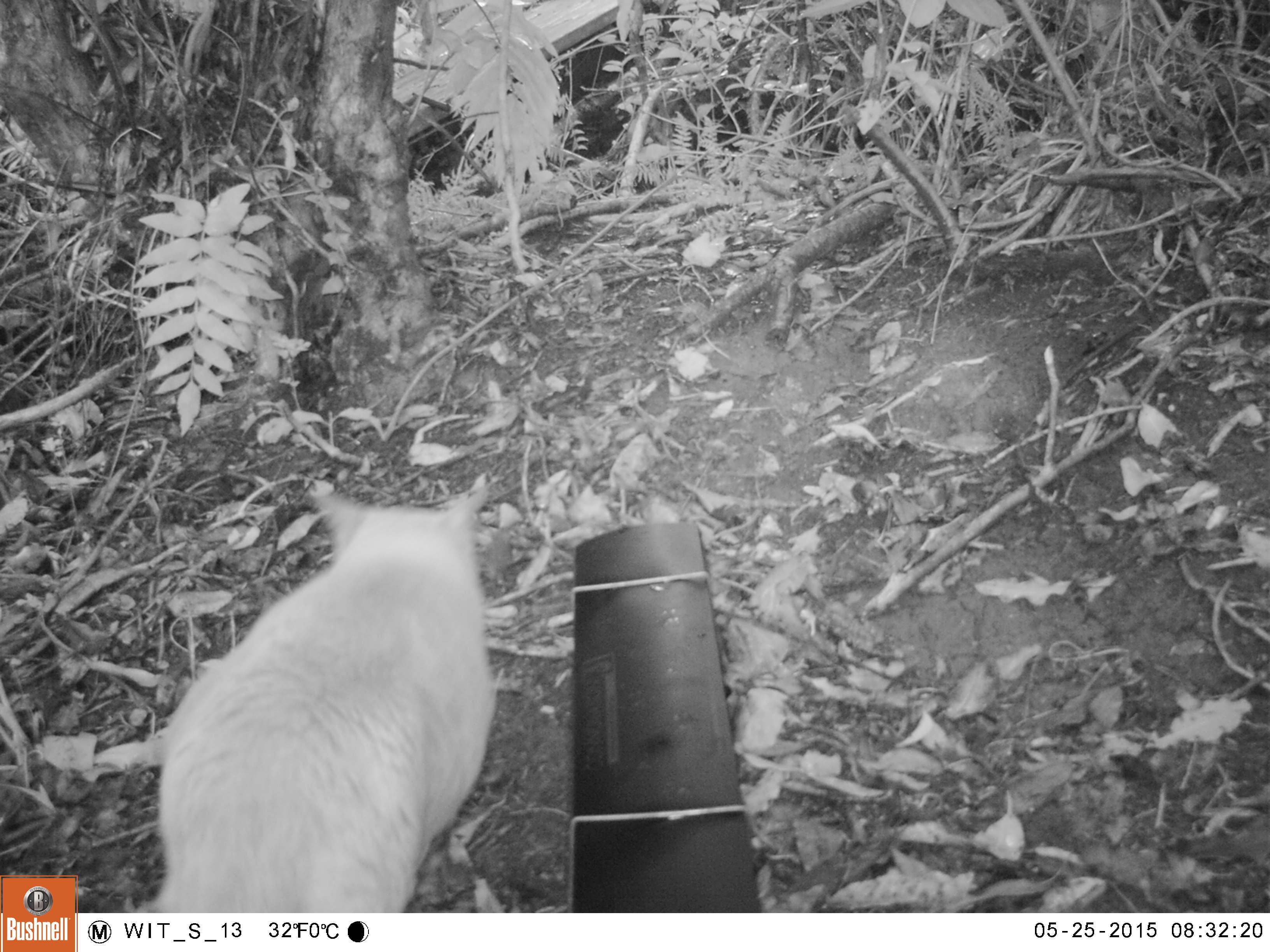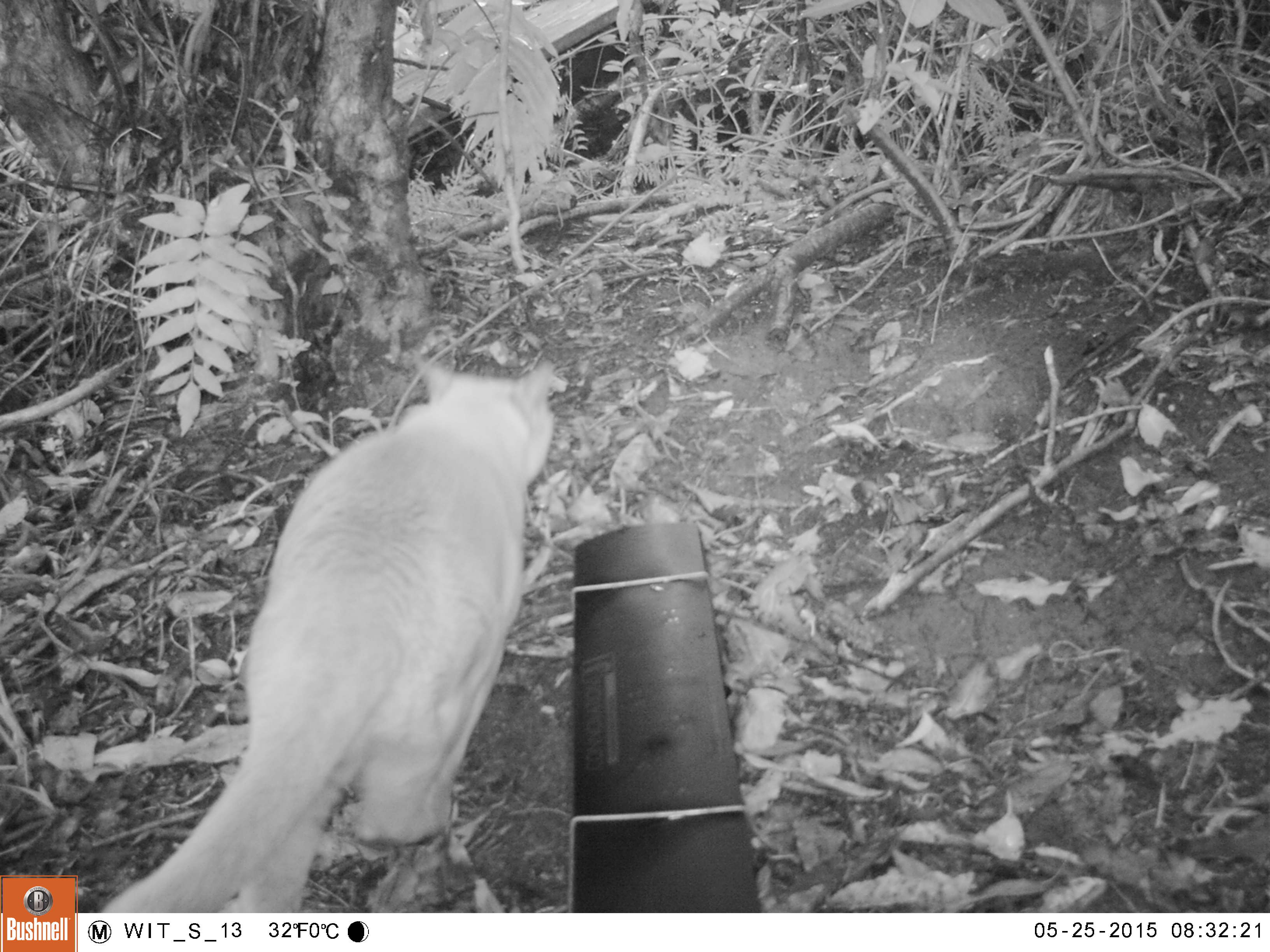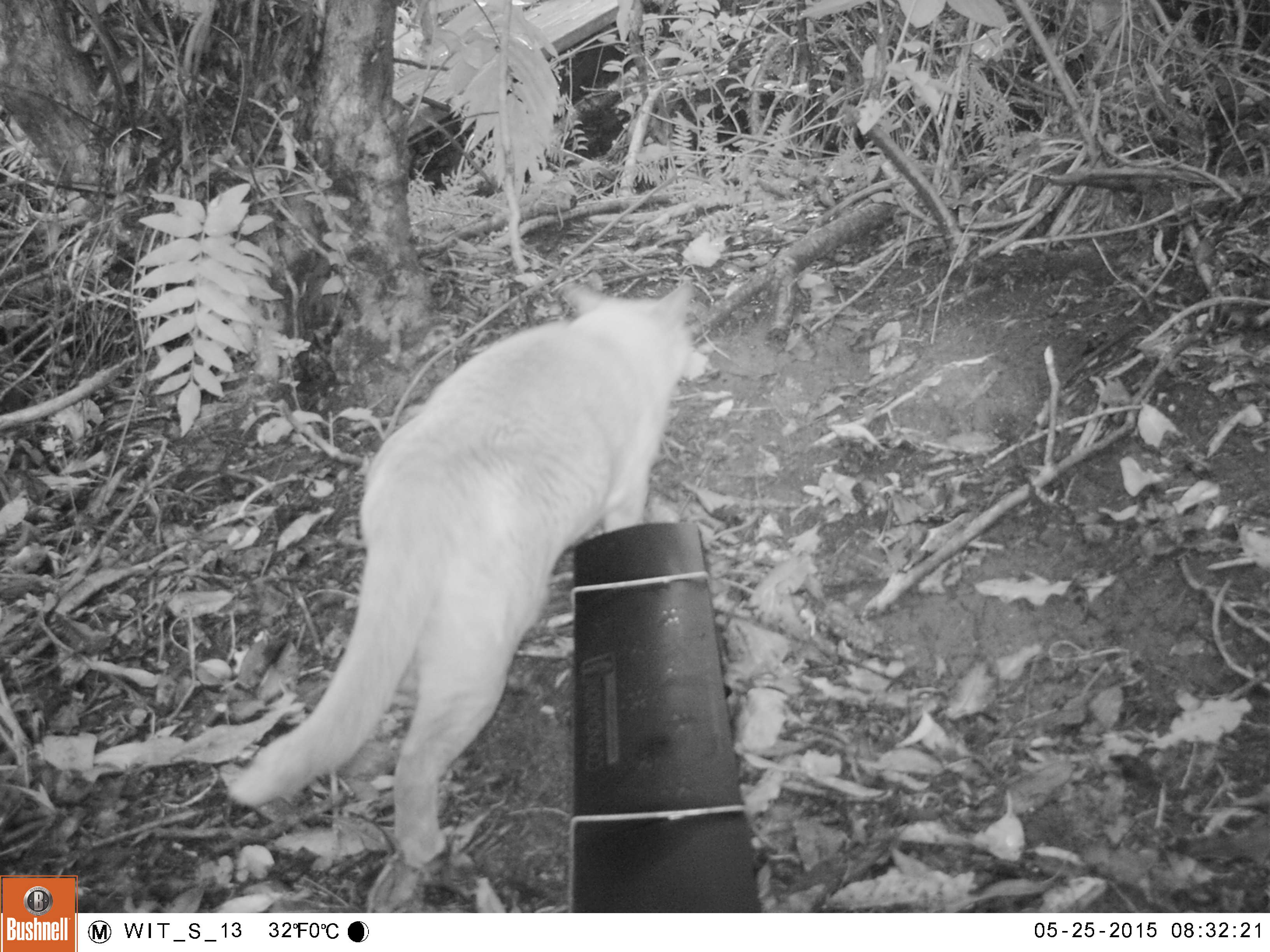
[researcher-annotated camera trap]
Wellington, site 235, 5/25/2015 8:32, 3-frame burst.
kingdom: Animalia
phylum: Chordata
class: Mammalia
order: Carnivora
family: Felidae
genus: Felis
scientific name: Felis catus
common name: cat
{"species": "cat (Felis catus)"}